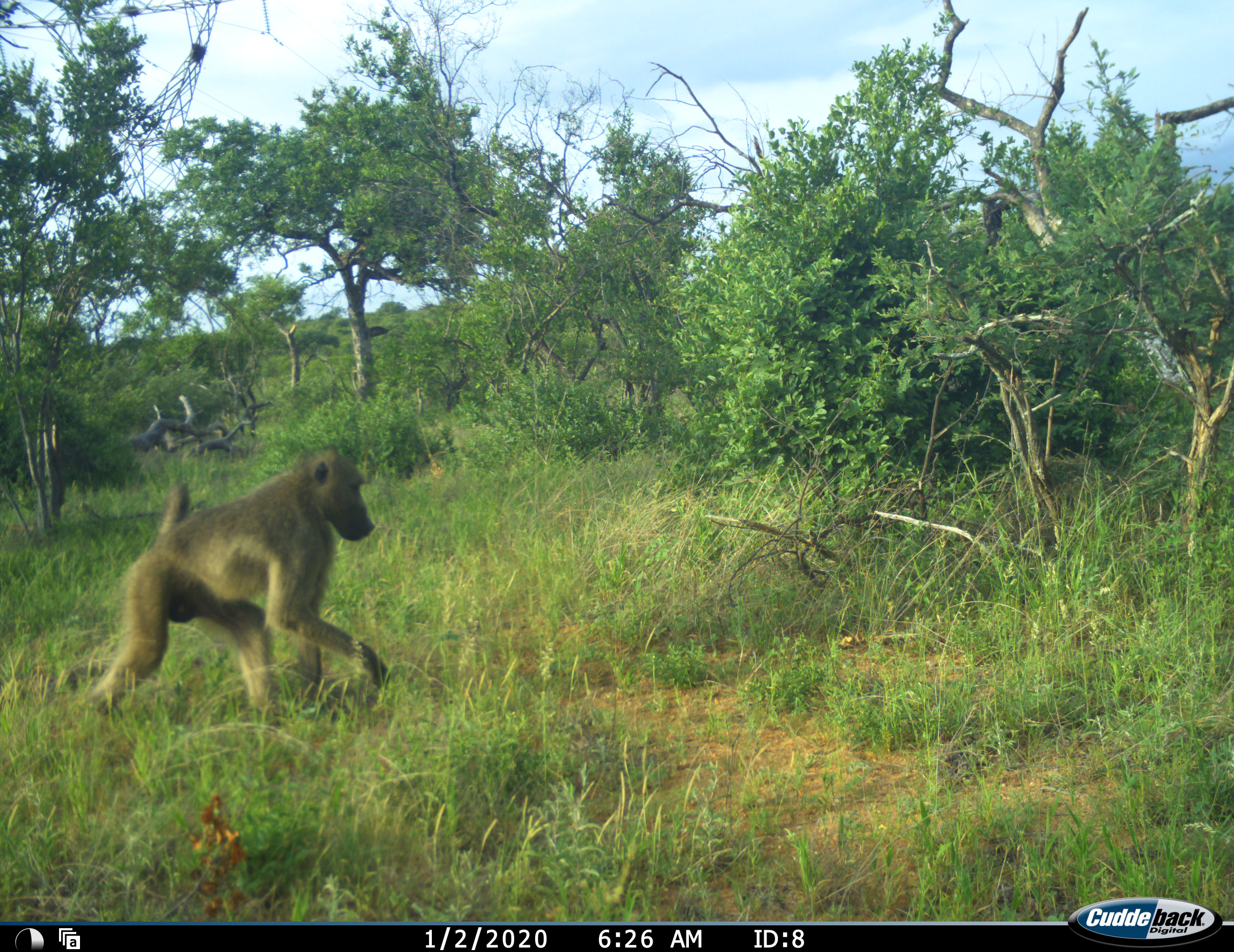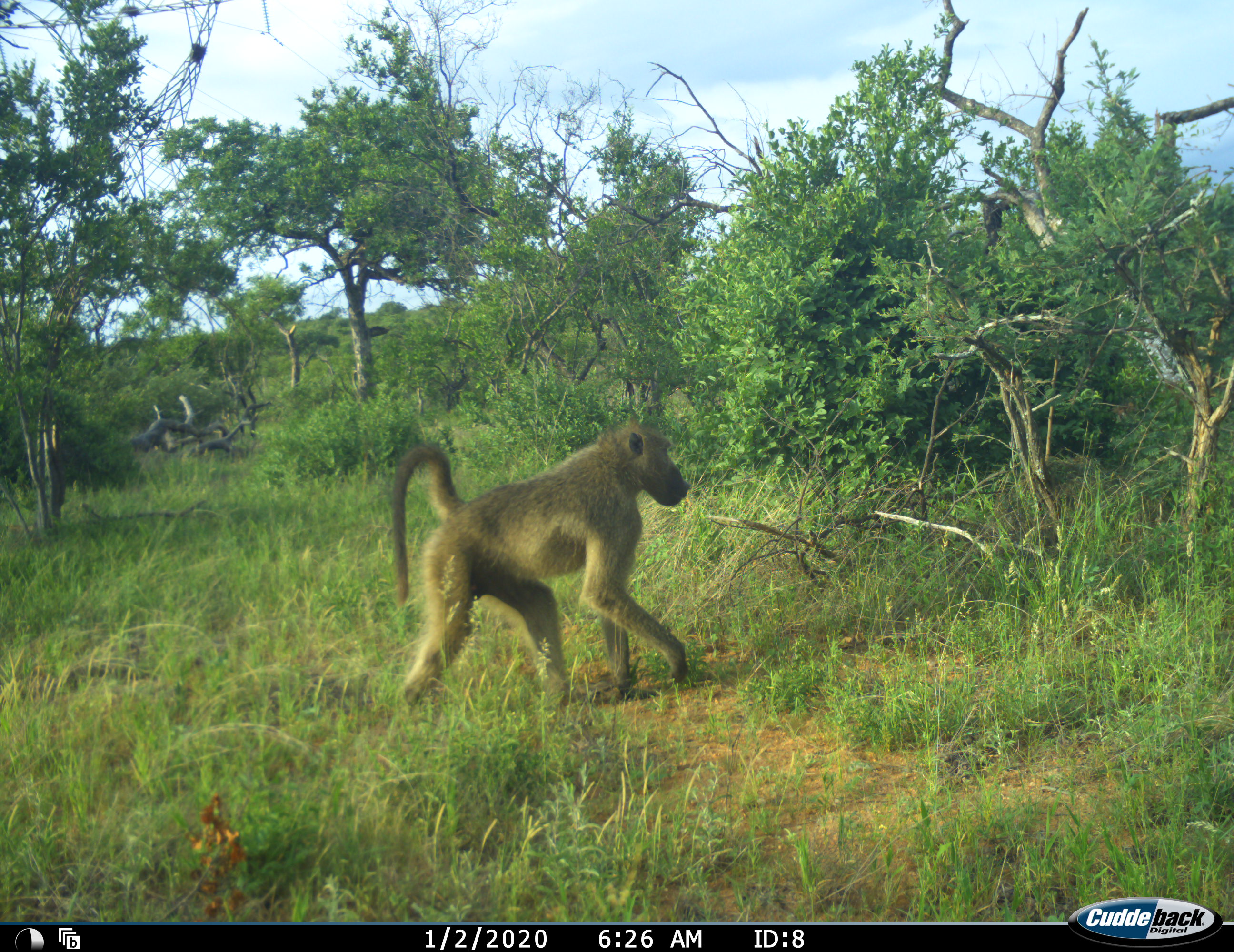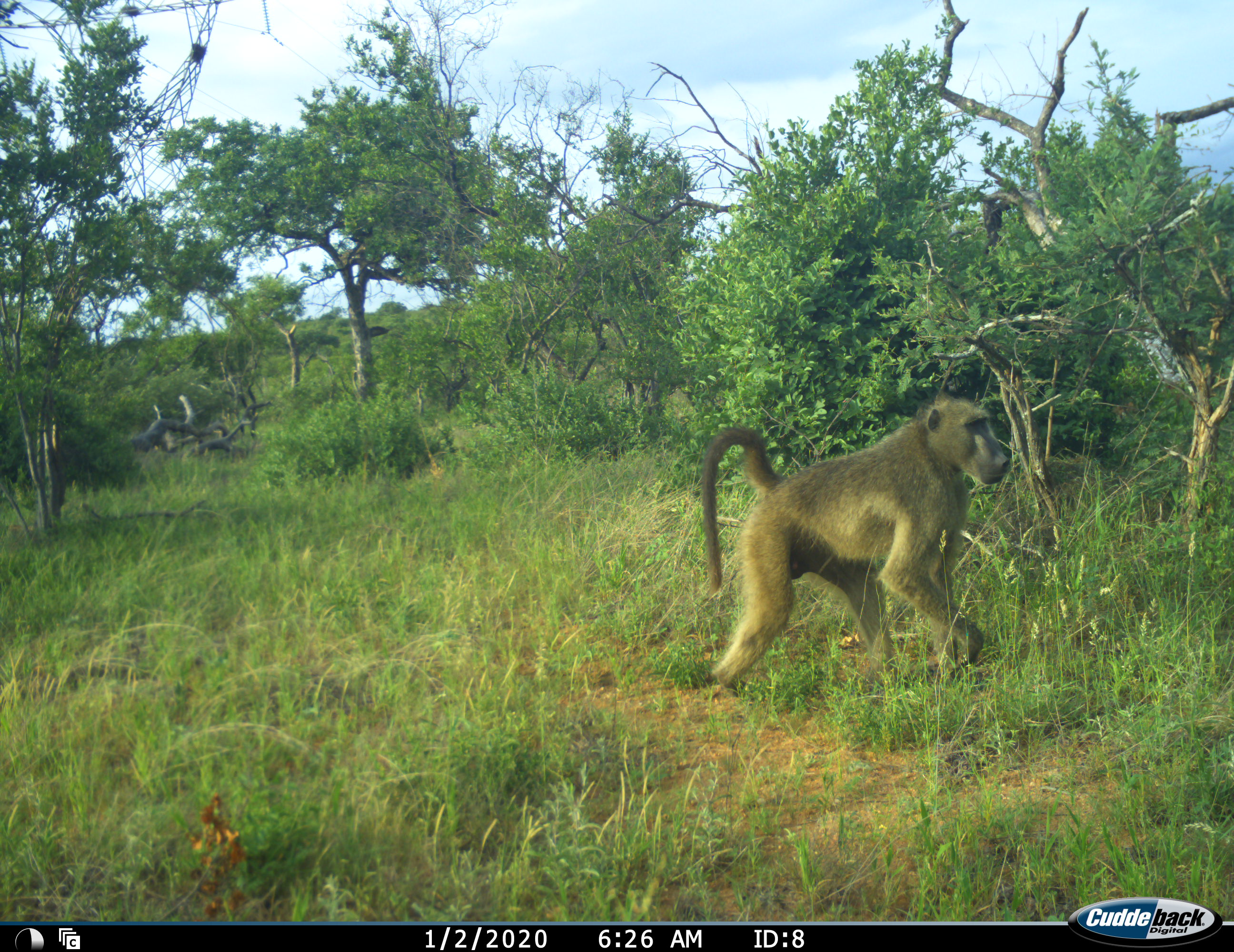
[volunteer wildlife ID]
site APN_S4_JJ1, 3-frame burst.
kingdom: Animalia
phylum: Chordata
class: Mammalia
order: Primates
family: Cercopithecidae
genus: Papio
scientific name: Papio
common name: baboon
Baboon (Papio), count 1. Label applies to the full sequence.